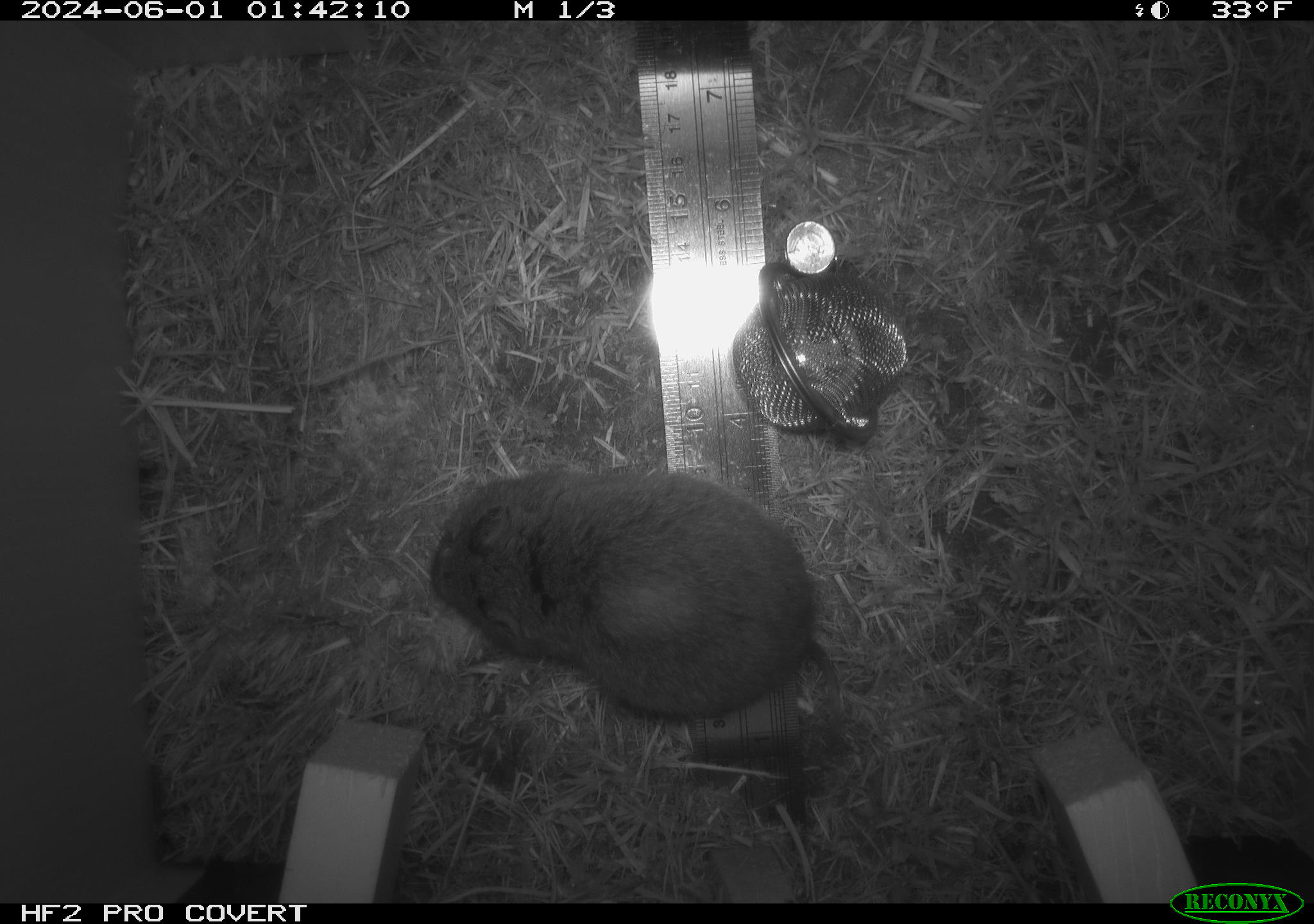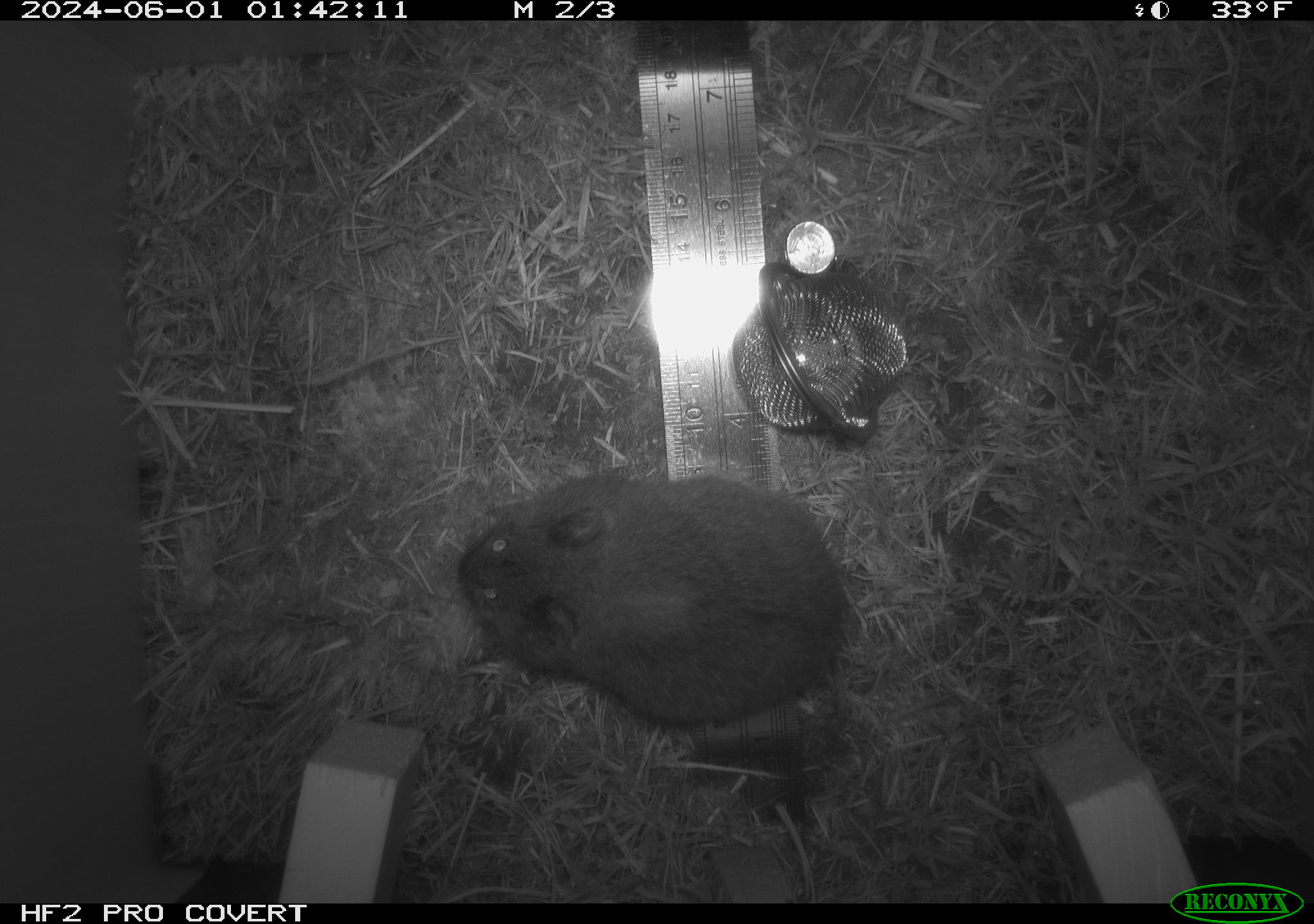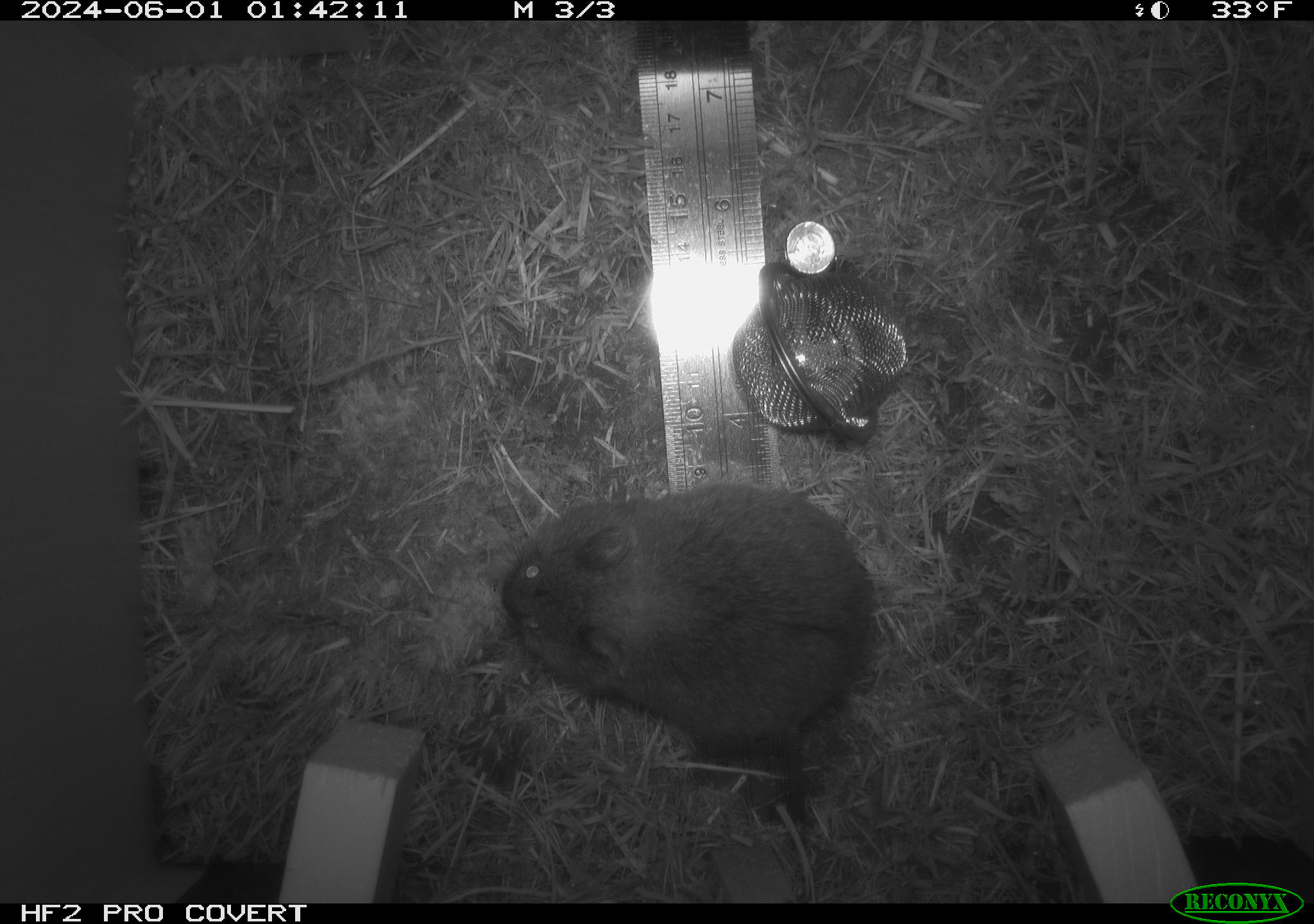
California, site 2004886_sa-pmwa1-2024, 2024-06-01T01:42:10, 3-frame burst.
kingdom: Animalia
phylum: Chordata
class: Mammalia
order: Rodentia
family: Cricetidae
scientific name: Arvicolinae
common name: voles, lemmings, and muskrats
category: arvicolinae subfamily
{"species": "arvicolinae subfamily (voles, lemmings, and muskrats) (Arvicolinae)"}